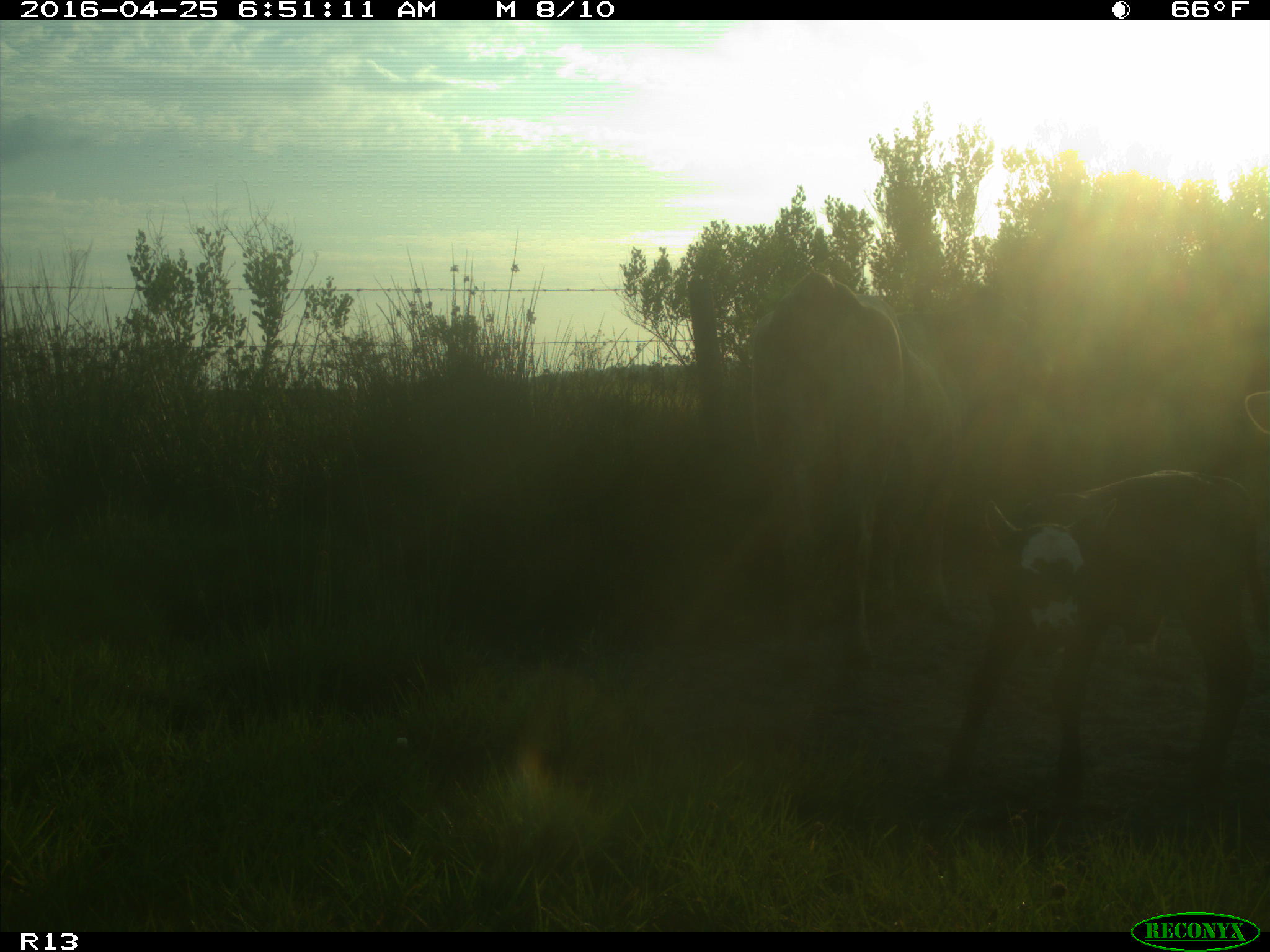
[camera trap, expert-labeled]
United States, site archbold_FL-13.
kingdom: Animalia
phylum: Chordata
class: Mammalia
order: Artiodactyla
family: Bovidae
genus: Bos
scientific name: Bos taurus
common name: domestic cow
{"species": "Bos taurus (domestic cow)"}